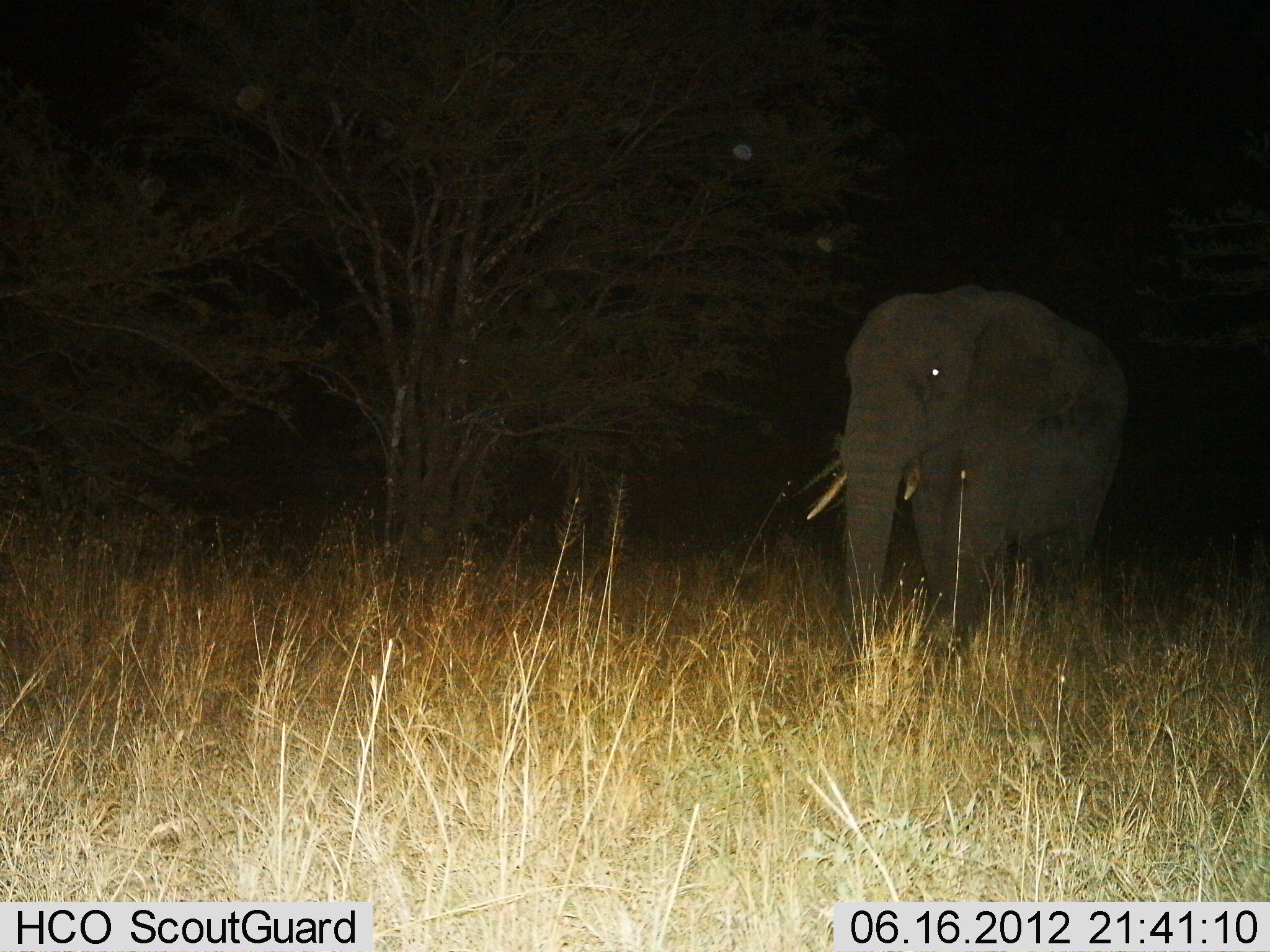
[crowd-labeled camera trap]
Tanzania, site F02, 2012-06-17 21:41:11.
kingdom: Animalia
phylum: Chordata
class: Mammalia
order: Proboscidea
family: Elephantidae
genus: Loxodonta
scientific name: Loxodonta africana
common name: african bush elephant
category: elephant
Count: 1.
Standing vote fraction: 90%.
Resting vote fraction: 0%.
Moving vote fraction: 10%.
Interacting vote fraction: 0%.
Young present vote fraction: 0%.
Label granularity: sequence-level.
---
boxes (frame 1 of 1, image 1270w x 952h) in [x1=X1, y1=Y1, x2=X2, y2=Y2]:
animal: [x1=806, y1=287, x2=1133, y2=670]